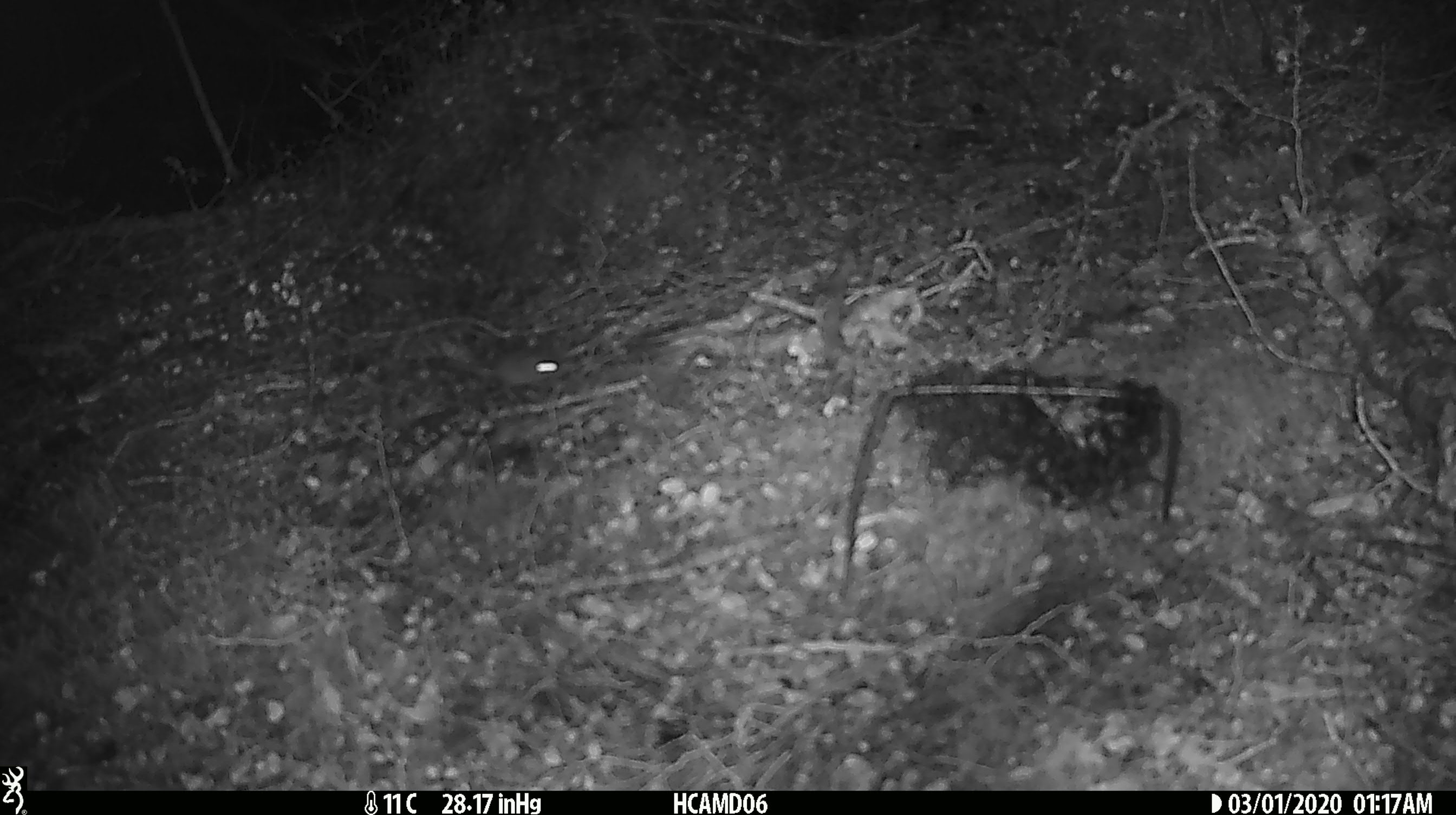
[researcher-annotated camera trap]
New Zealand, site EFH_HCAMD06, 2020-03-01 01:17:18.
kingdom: Animalia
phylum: Chordata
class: Mammalia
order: Rodentia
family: Muridae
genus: Mus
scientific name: Mus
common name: mouse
Mouse (Mus).